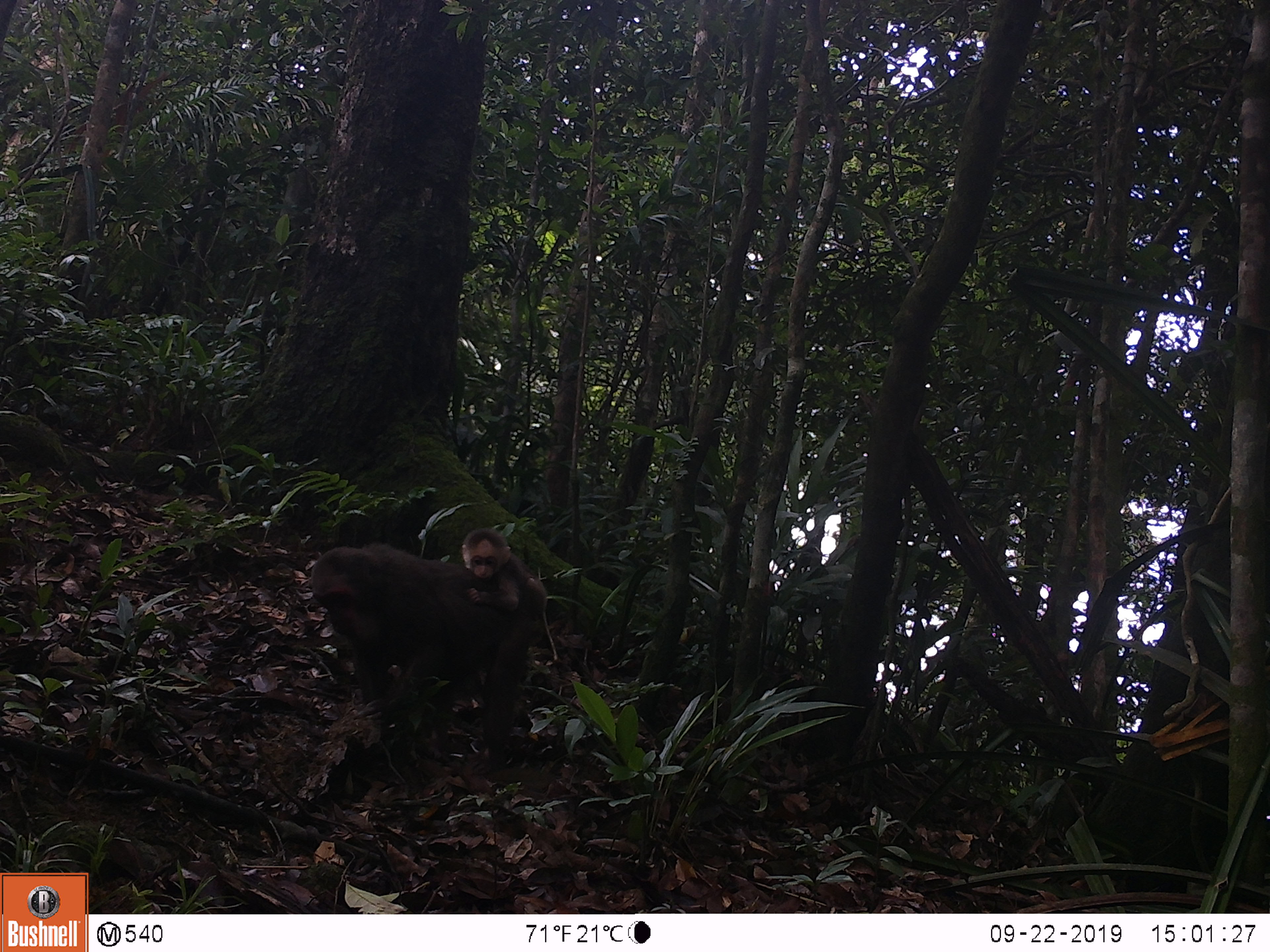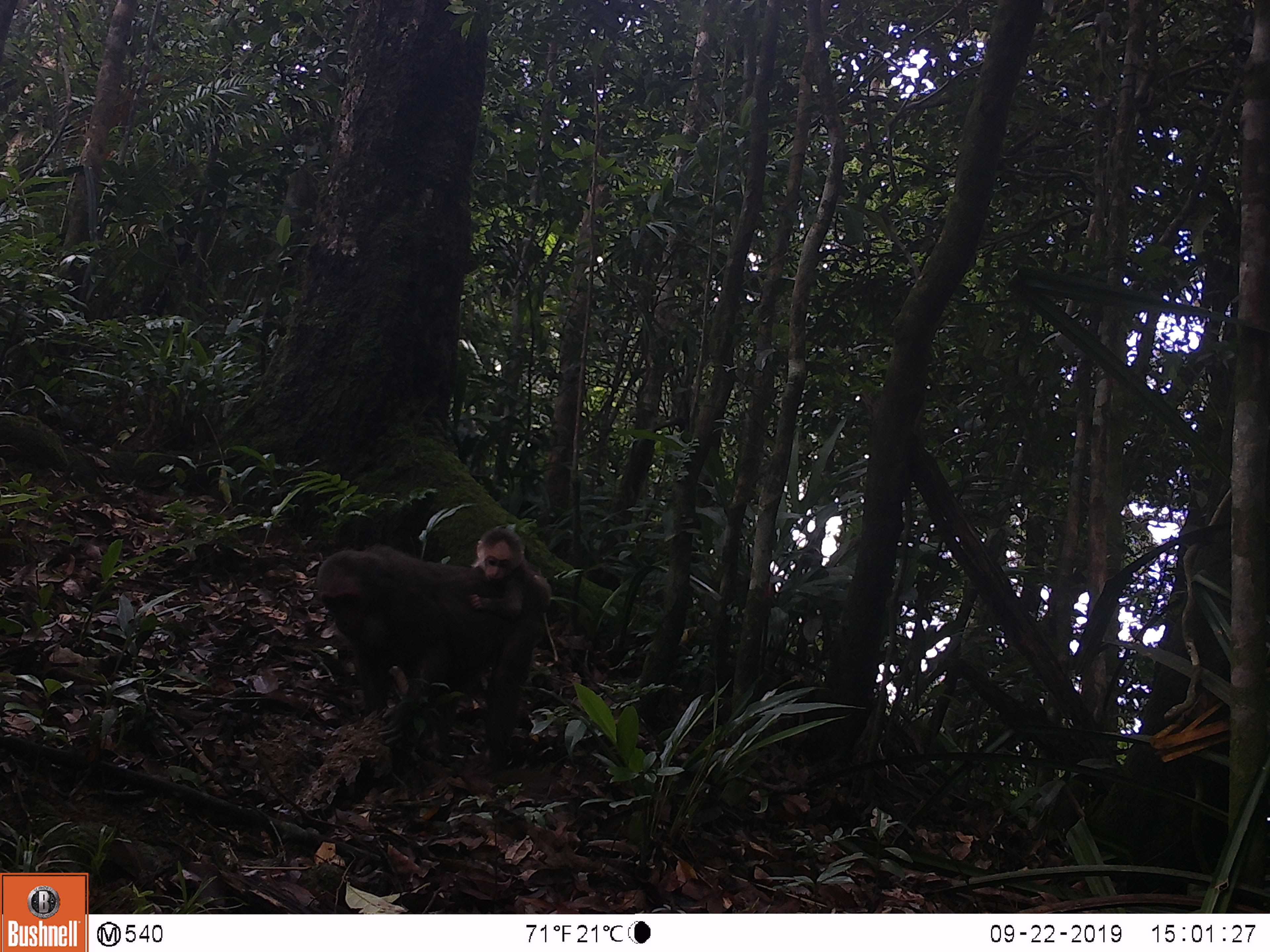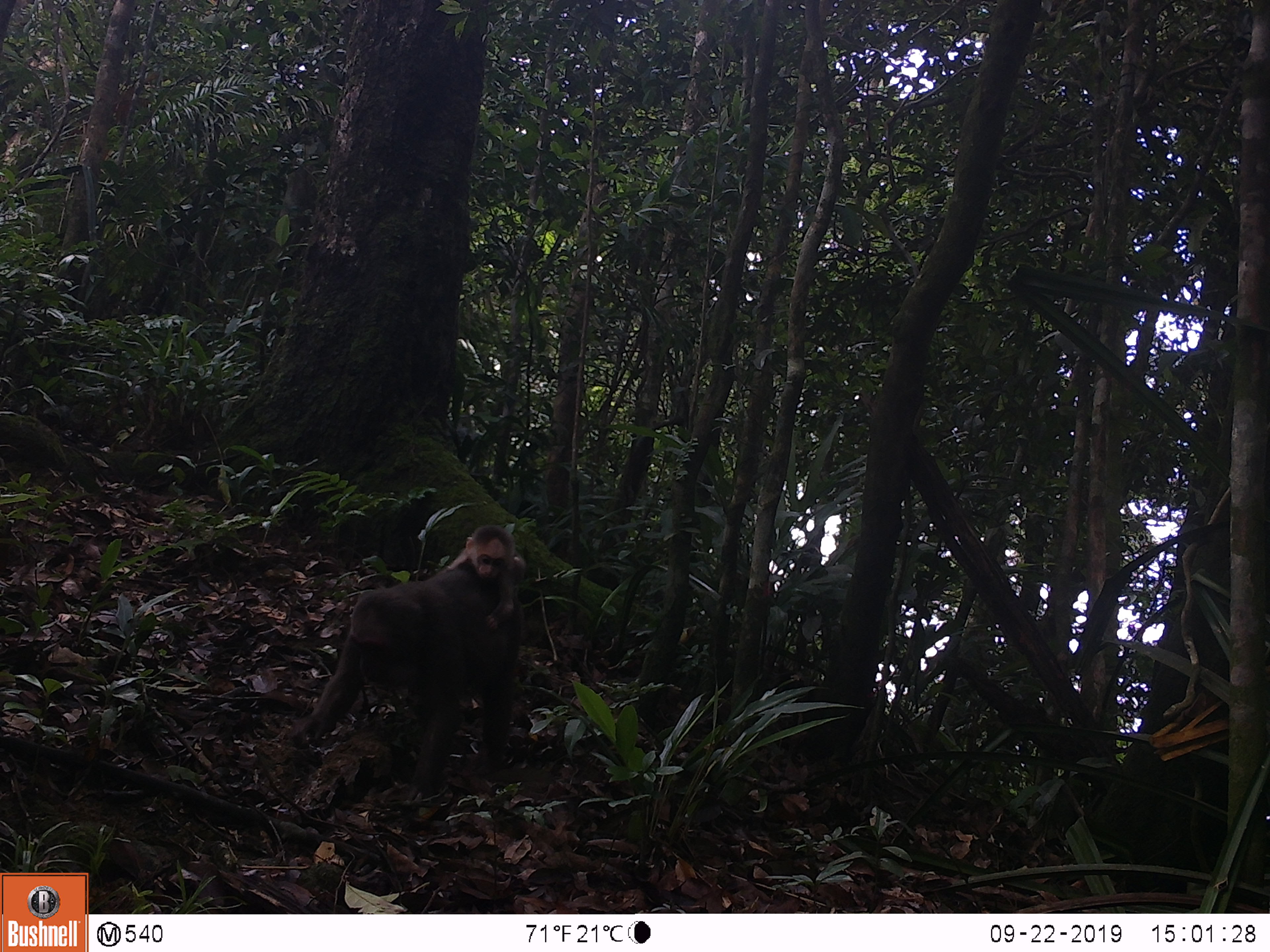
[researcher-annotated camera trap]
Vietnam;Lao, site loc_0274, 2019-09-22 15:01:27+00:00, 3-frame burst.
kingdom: Animalia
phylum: Chordata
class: Mammalia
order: Primates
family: Cercopithecidae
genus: Macaca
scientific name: Macaca arctoides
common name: stump-tailed macaque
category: stump tailed macaque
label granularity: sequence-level